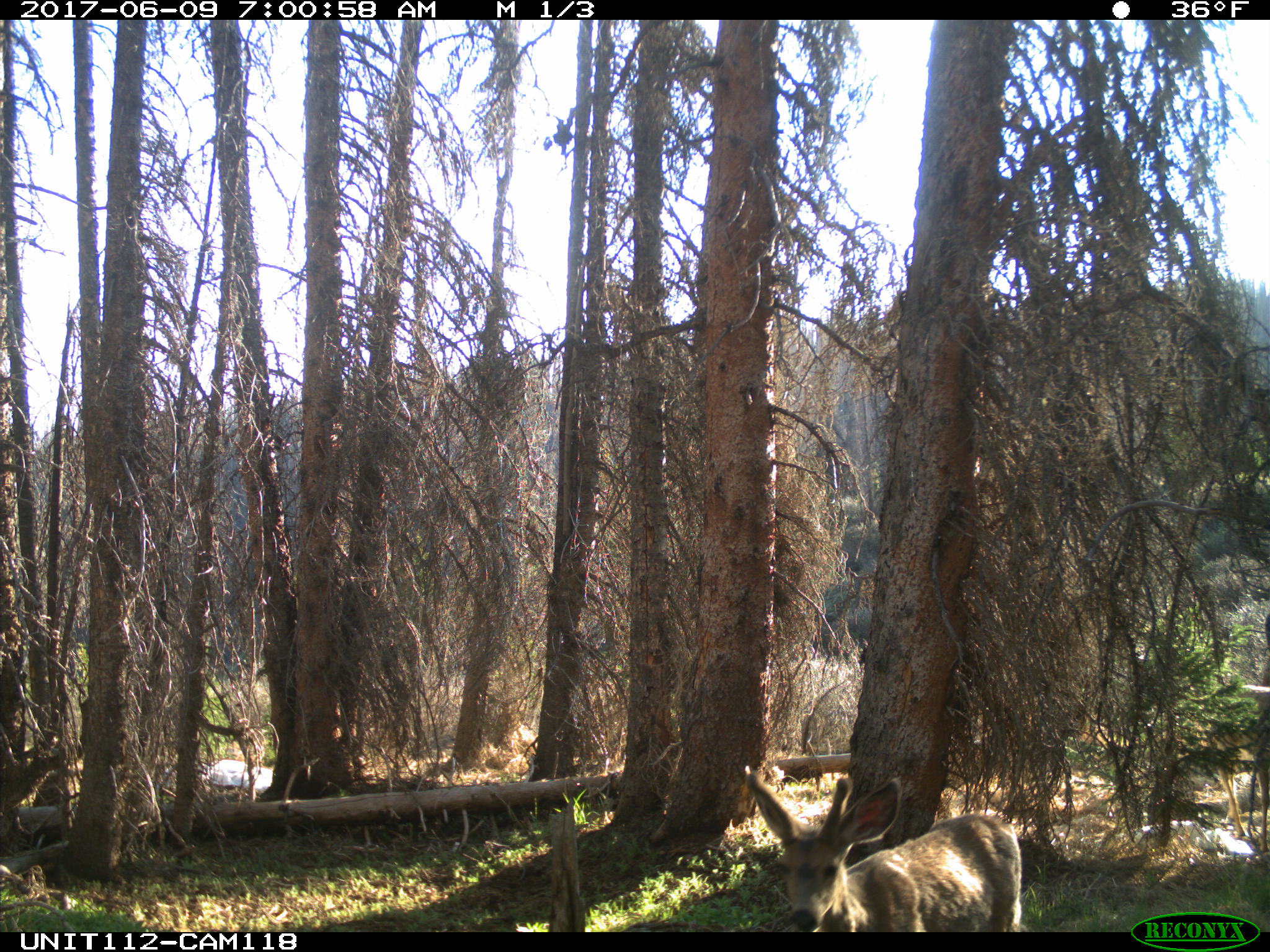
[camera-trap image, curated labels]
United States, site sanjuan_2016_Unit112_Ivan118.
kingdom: Animalia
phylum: Chordata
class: Mammalia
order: Artiodactyla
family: Cervidae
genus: Odocoileus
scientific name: Odocoileus hemionus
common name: mule deer